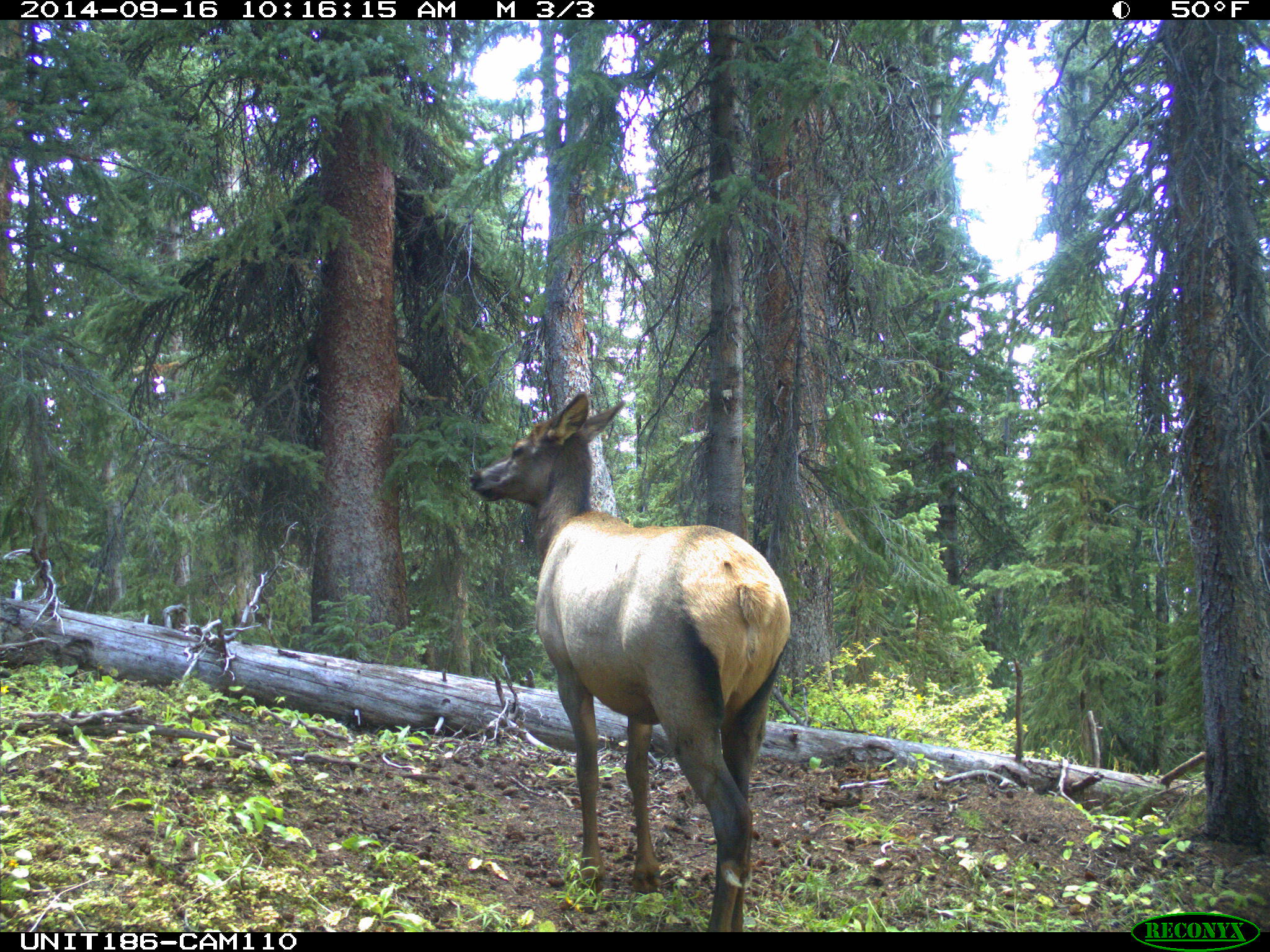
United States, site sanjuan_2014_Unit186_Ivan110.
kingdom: Animalia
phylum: Chordata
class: Mammalia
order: Artiodactyla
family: Cervidae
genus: Cervus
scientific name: Cervus elaphus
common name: red deer